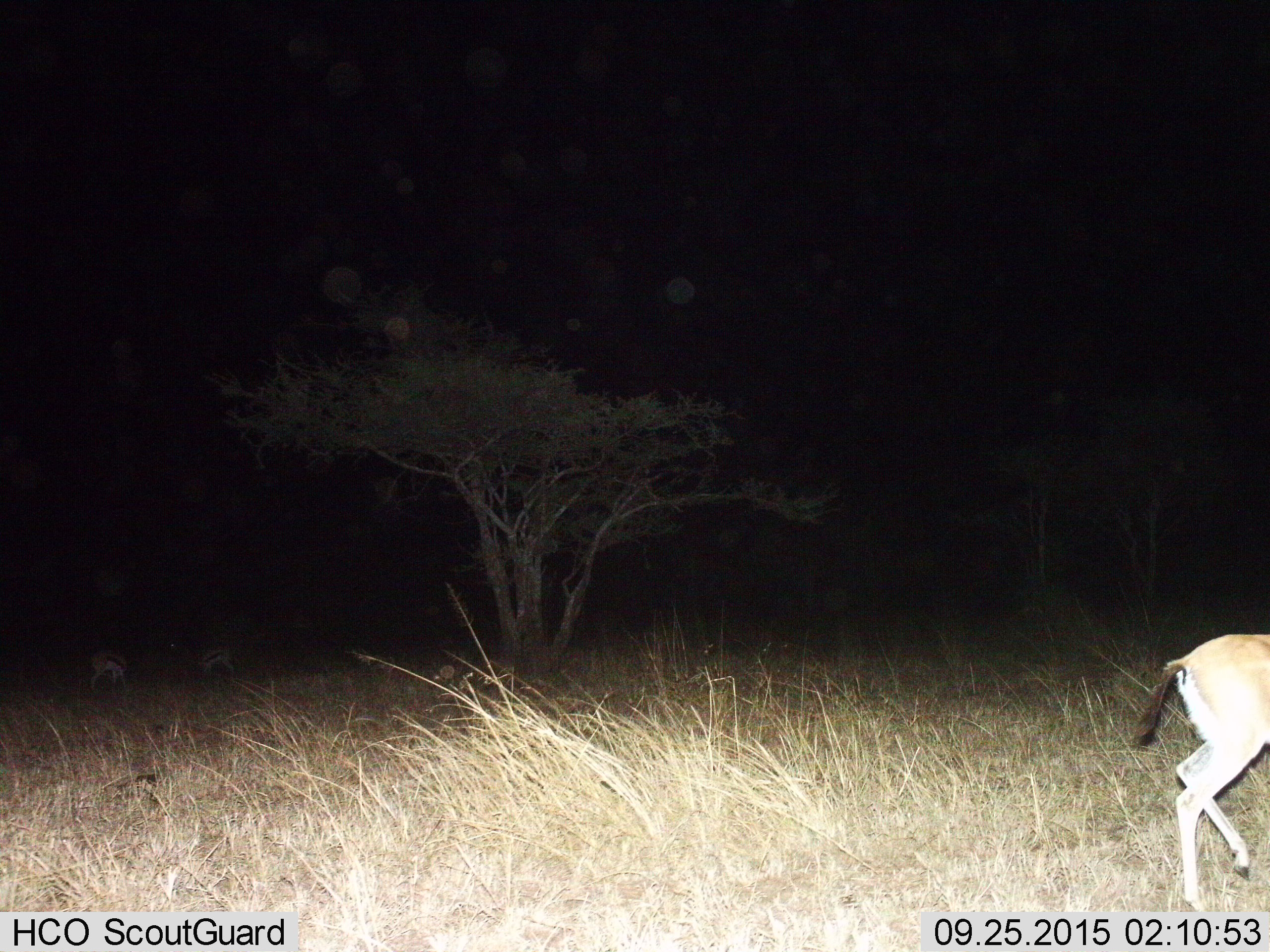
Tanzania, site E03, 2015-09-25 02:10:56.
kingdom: Animalia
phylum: Chordata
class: Mammalia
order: Artiodactyla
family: Bovidae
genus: Eudorcas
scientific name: Eudorcas thomsonii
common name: thomson's gazelle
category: gazellethomsons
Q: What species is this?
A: Gazellethomsons (thomson's gazelle) (Eudorcas thomsonii).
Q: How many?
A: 3.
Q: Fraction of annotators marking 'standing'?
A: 12%.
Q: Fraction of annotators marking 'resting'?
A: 0%.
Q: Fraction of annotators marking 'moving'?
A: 94%.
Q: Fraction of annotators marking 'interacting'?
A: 0%.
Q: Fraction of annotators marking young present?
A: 0%.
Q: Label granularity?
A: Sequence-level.